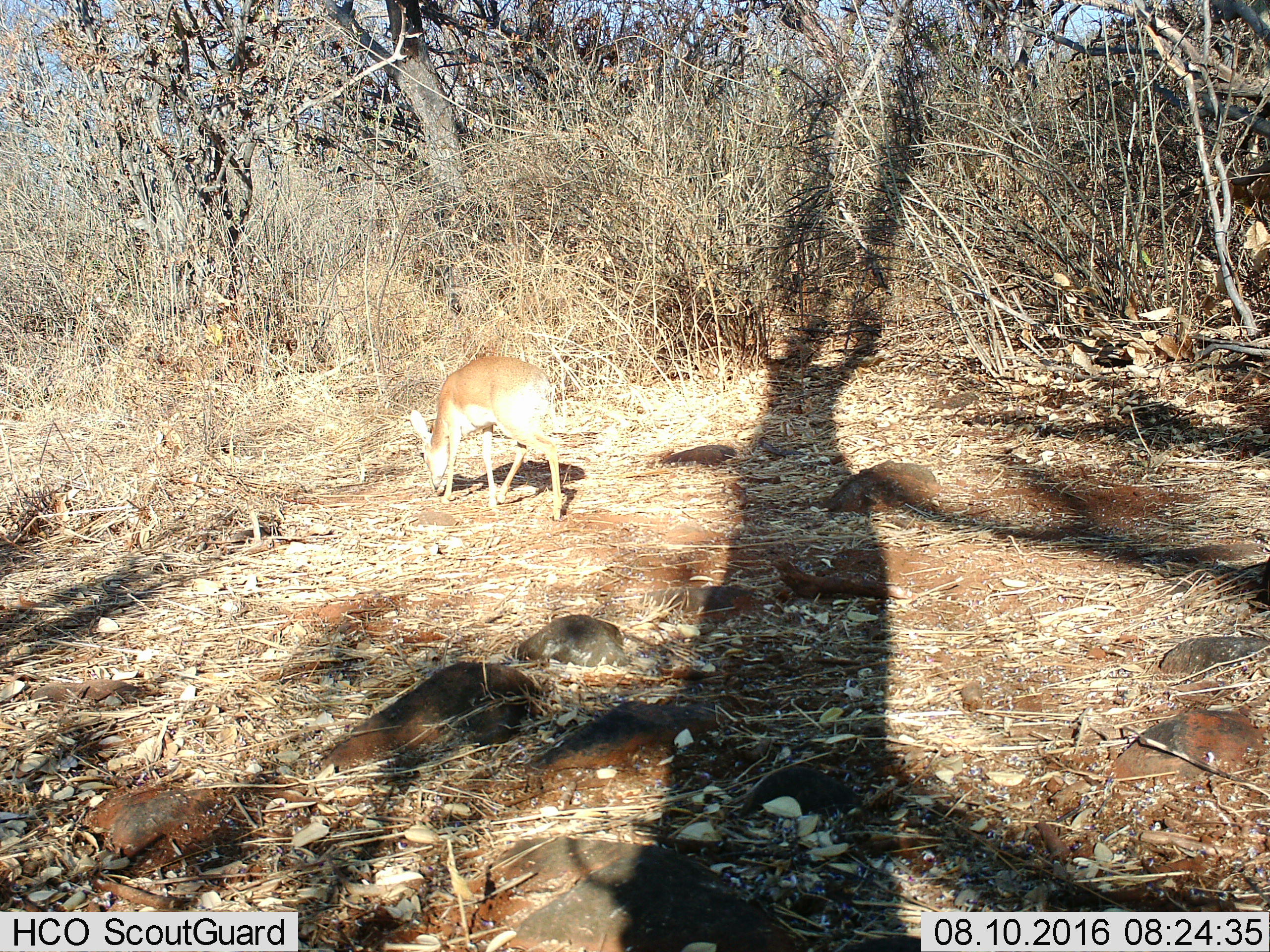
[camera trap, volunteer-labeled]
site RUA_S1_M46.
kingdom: Animalia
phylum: Chordata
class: Mammalia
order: Artiodactyla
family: Bovidae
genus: Madoqua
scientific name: Madoqua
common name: dik-dik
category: dikdik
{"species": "dikdik (dik-dik) (Madoqua)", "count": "1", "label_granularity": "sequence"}